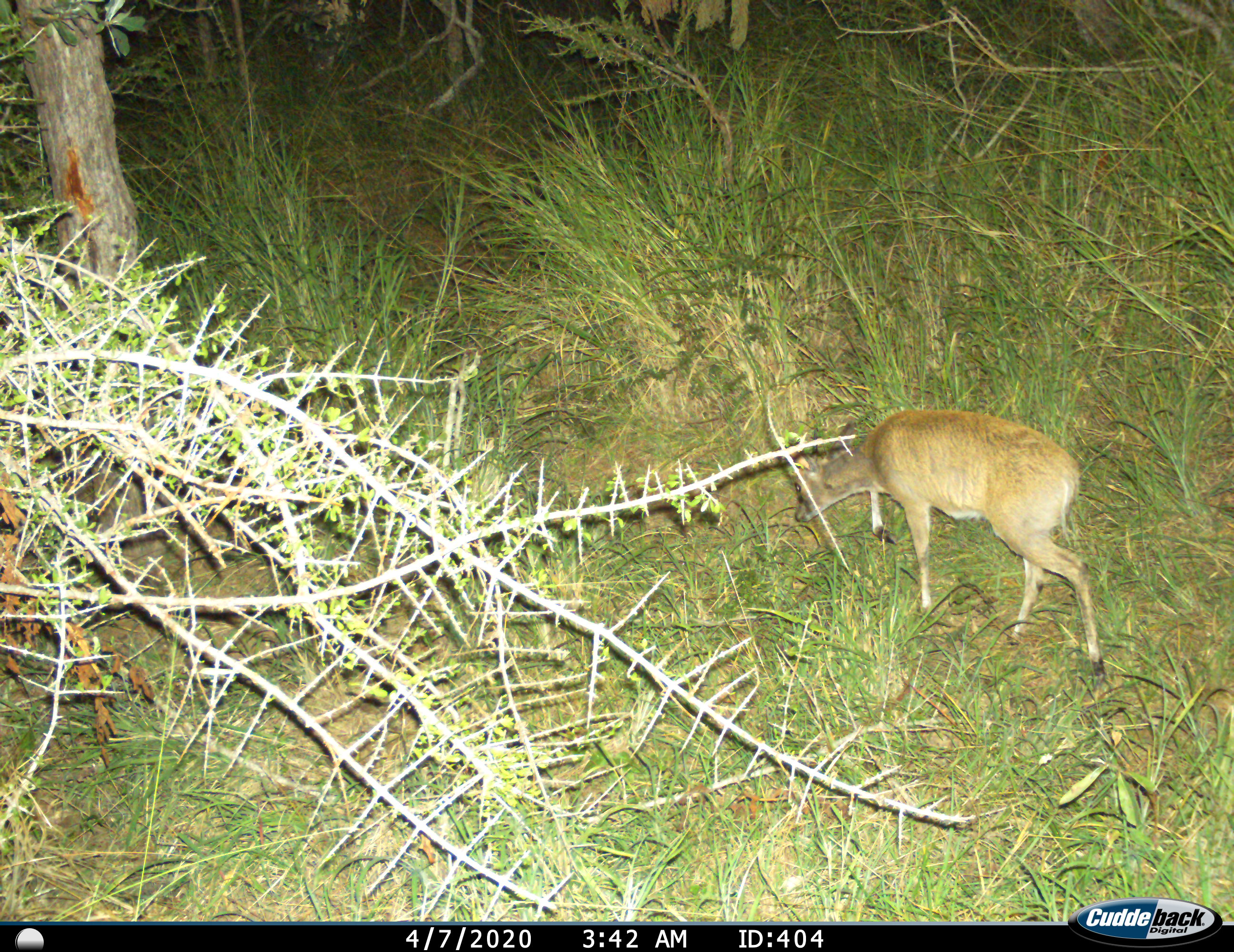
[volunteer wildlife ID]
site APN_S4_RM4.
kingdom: Animalia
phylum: Chordata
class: Mammalia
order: Artiodactyla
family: Bovidae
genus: Sylvicapra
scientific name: Sylvicapra grimmia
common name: common duiker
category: duikercommongrey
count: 1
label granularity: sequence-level